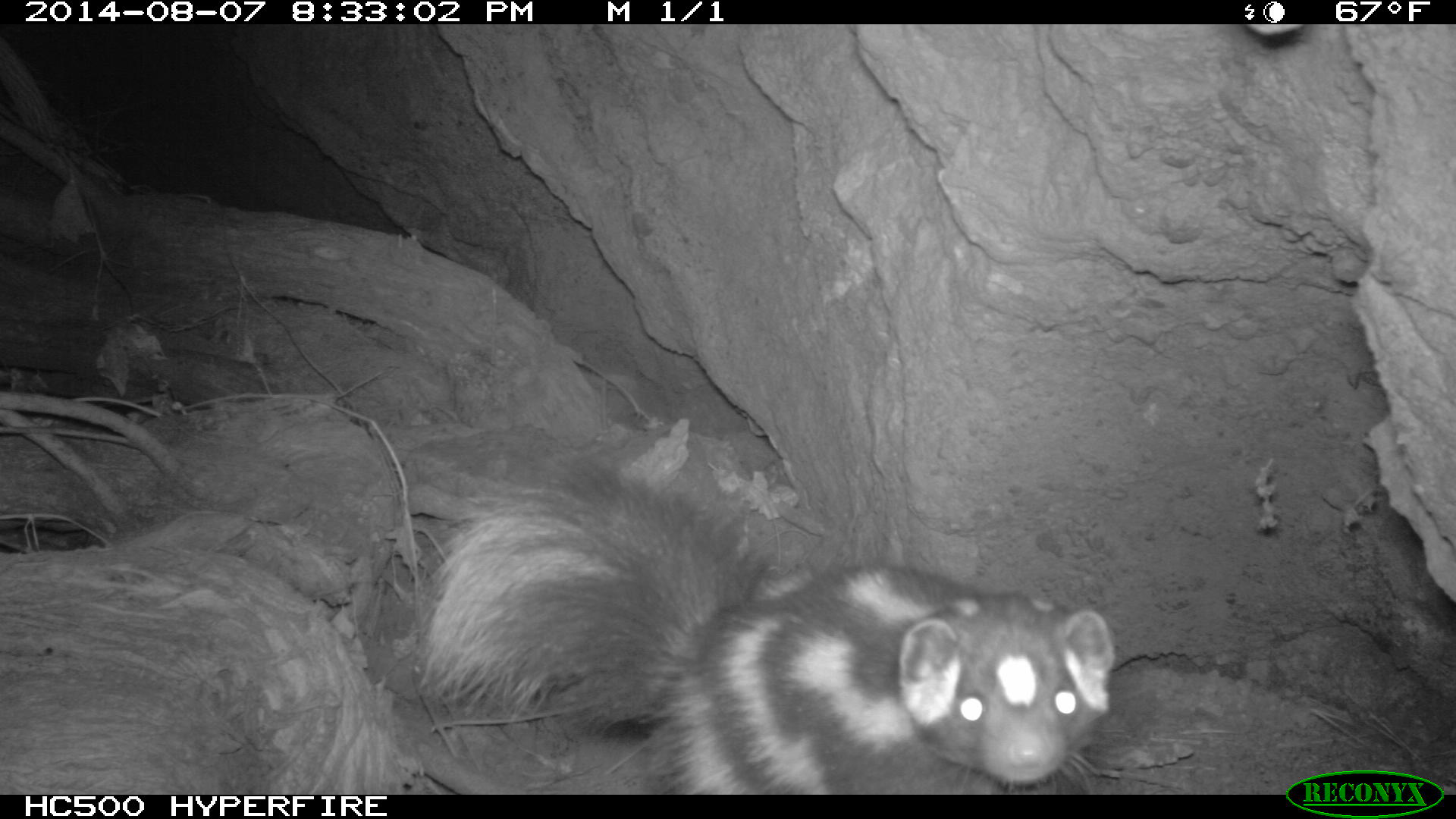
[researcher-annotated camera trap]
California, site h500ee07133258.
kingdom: Animalia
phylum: Chordata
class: Mammalia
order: Carnivora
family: Mephitidae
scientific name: Mephitidae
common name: skunk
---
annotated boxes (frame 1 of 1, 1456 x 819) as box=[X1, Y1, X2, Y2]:
skunk: box=[413, 451, 1116, 793]